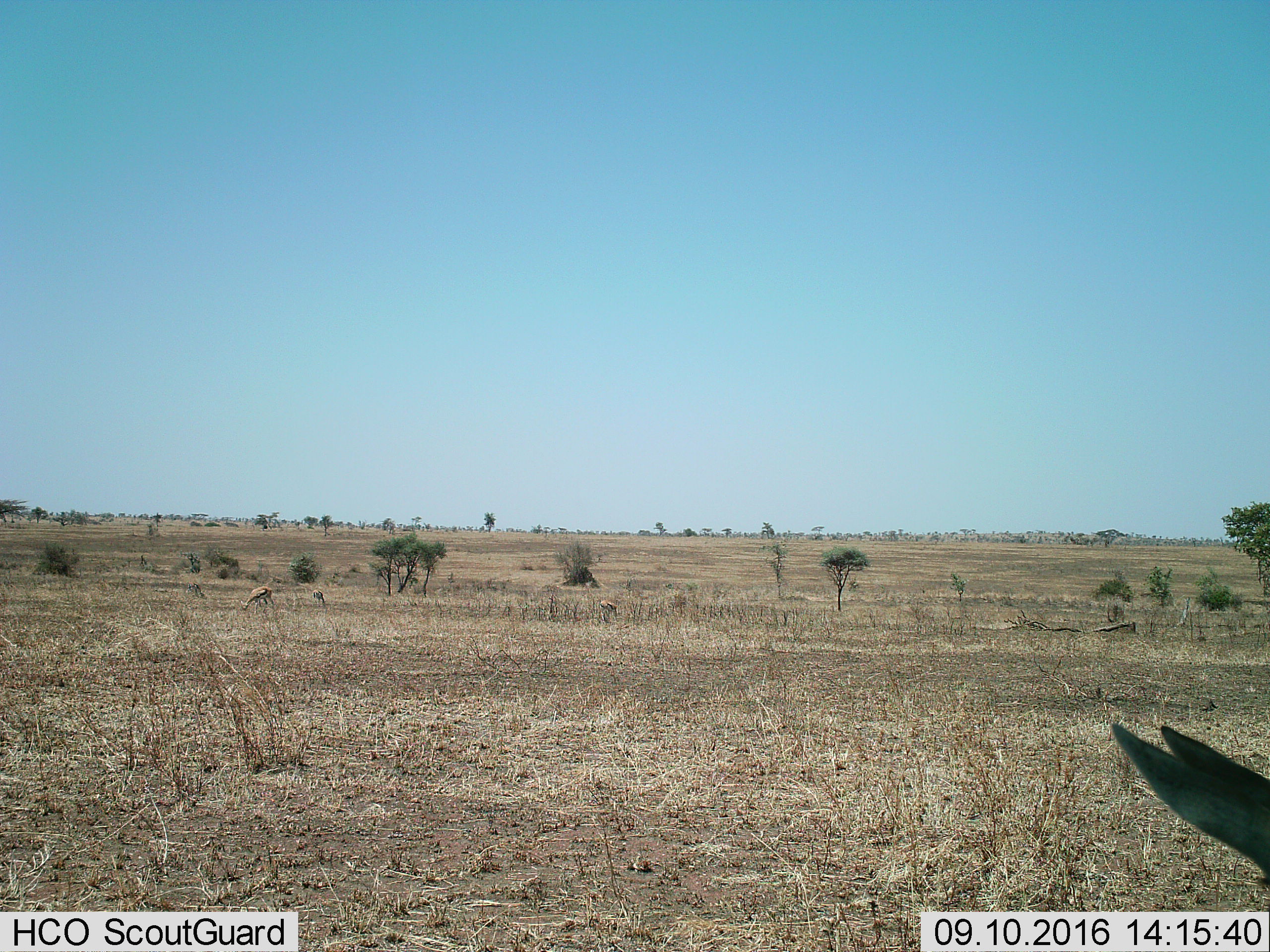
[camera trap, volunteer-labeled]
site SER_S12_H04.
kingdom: Animalia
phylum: Chordata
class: Mammalia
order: Artiodactyla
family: Bovidae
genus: Eudorcas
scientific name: Eudorcas thomsonii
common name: thomson's gazelle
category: gazellethomsons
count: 4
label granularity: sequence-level